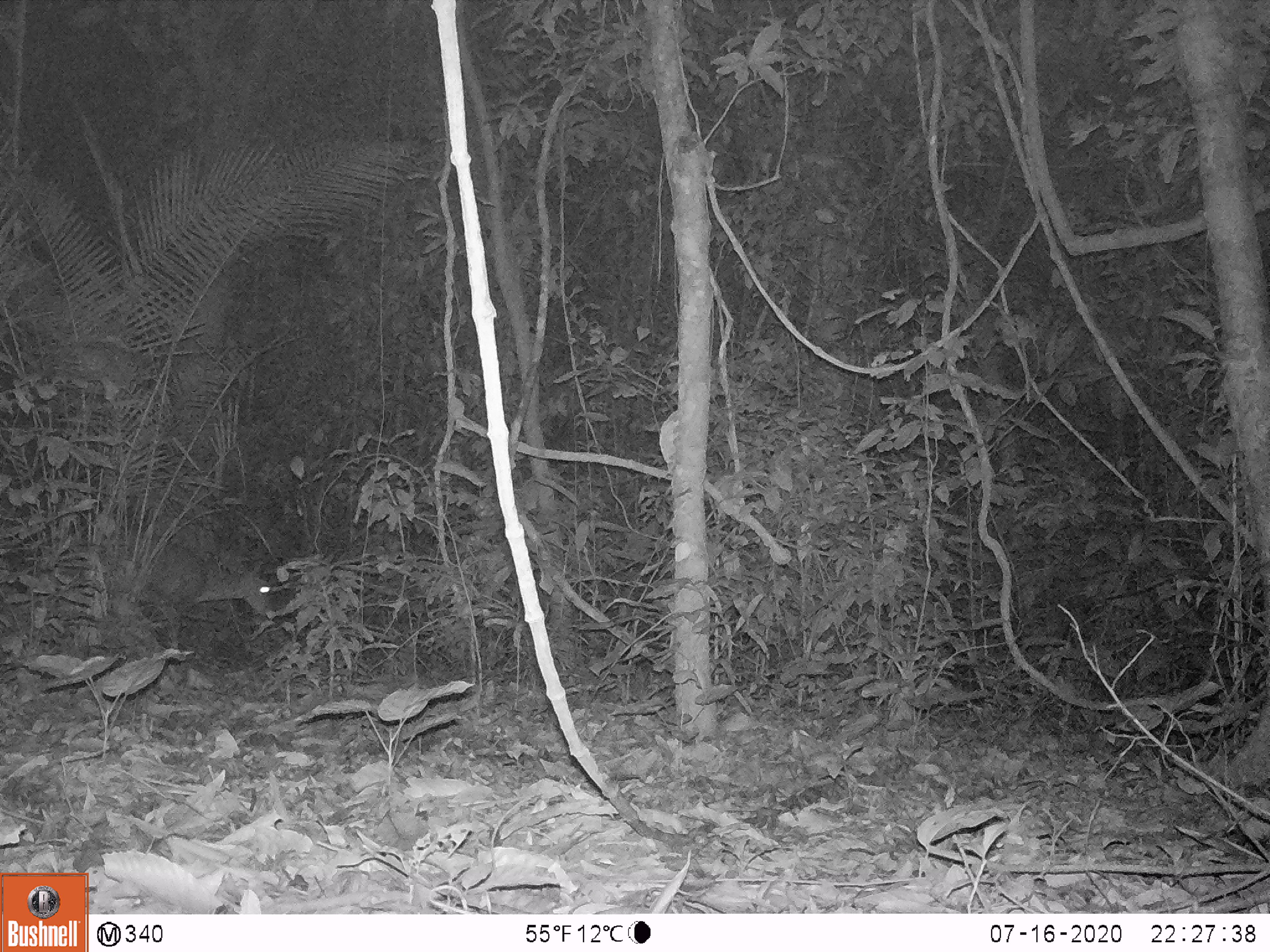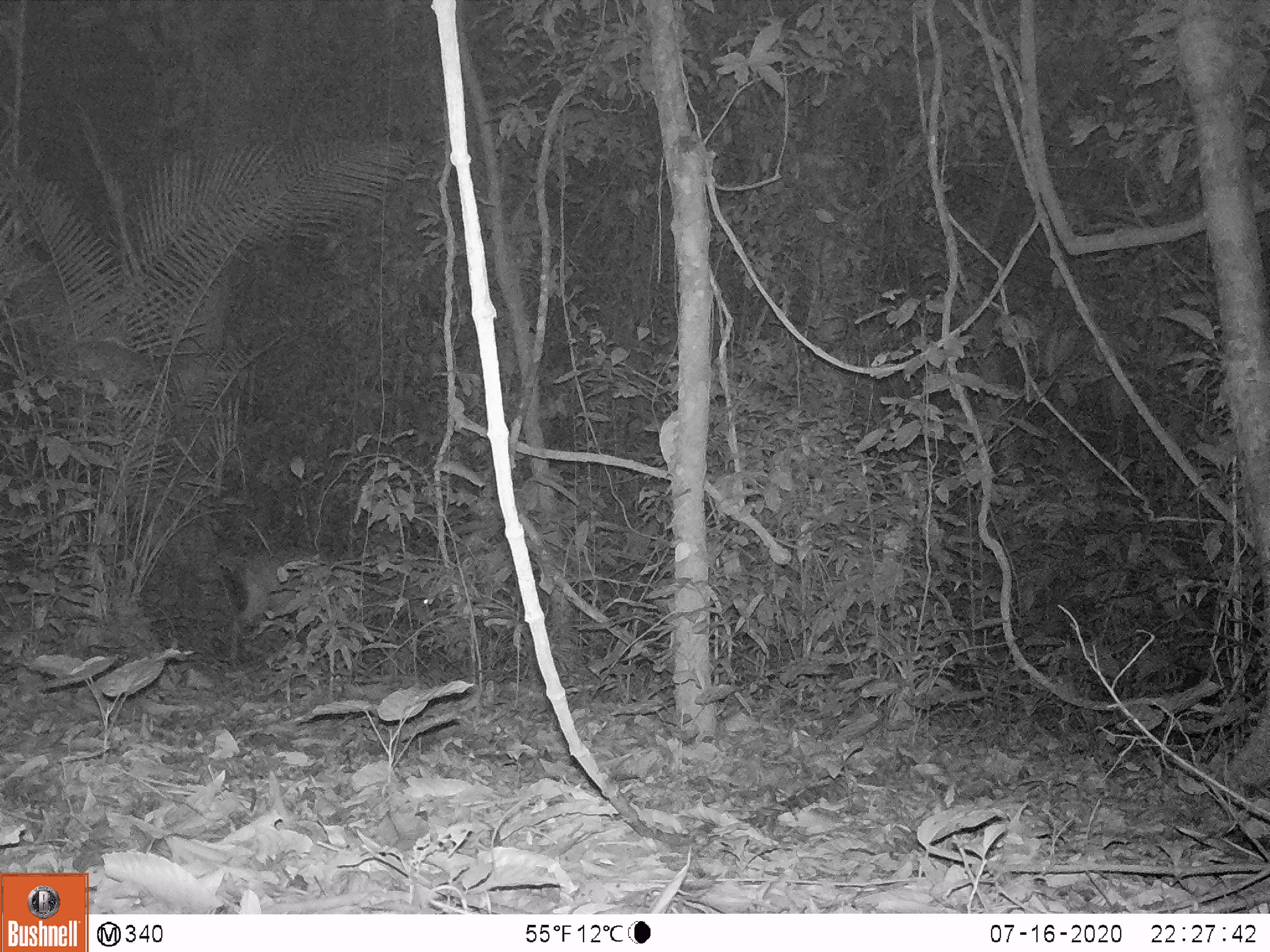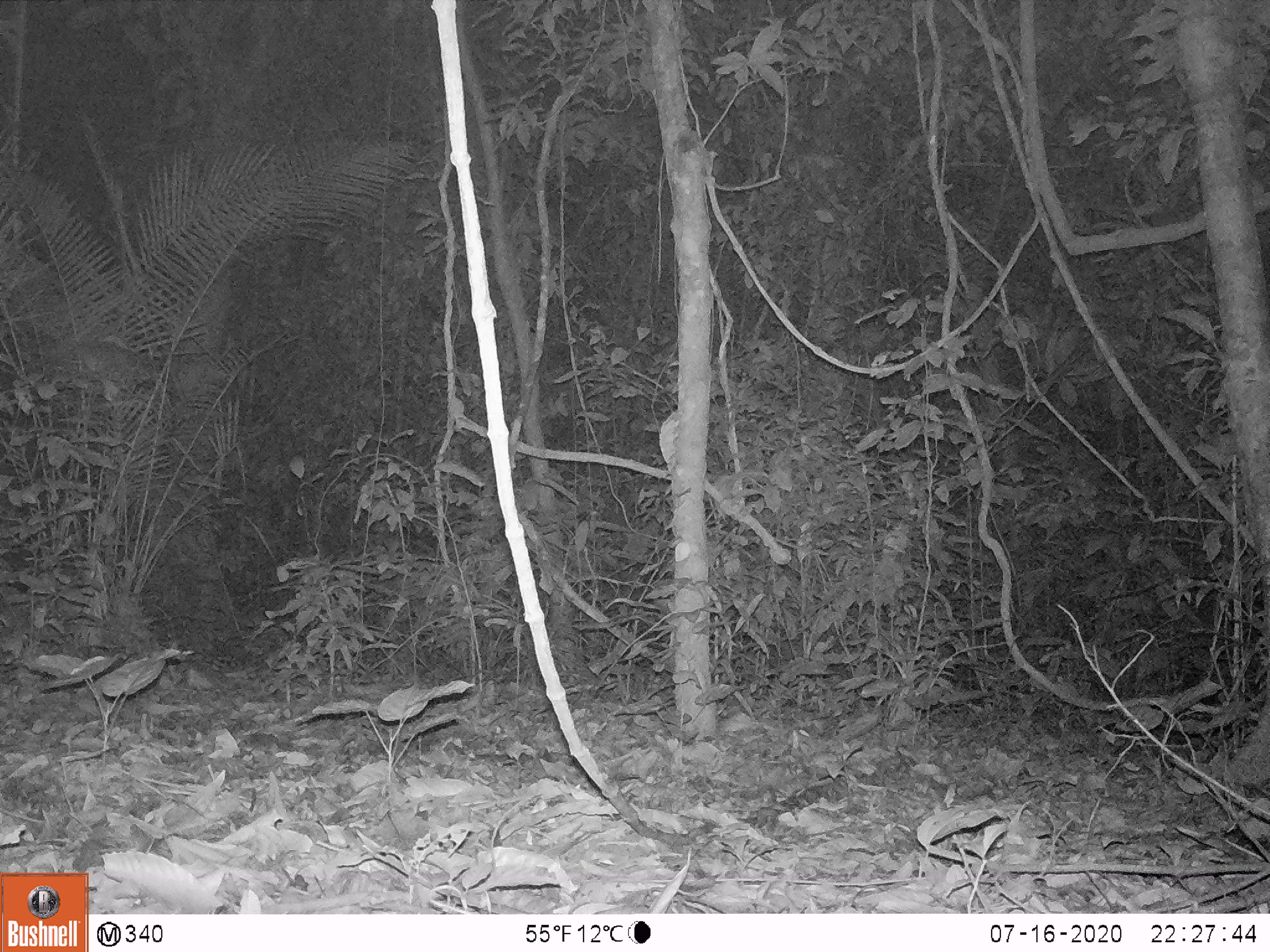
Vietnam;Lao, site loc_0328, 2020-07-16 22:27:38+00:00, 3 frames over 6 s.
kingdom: Animalia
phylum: Chordata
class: Mammalia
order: Artiodactyla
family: Cervidae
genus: Rusa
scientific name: Rusa unicolor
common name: sambar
Sambar (Rusa unicolor). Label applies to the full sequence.